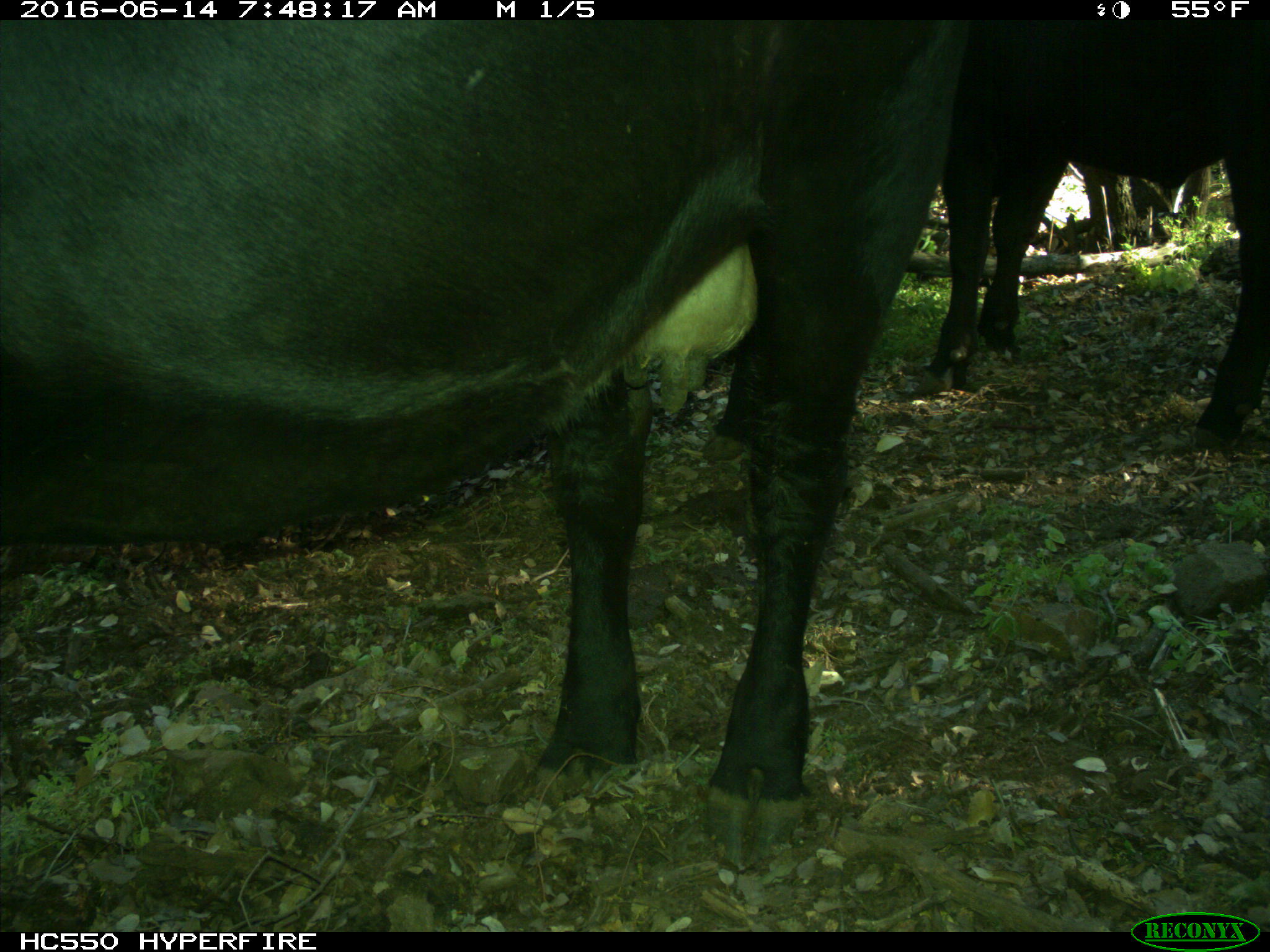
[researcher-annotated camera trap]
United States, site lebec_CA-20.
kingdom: Animalia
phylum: Chordata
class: Mammalia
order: Artiodactyla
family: Bovidae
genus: Bos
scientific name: Bos taurus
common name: domestic cow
Bos taurus (domestic cow).